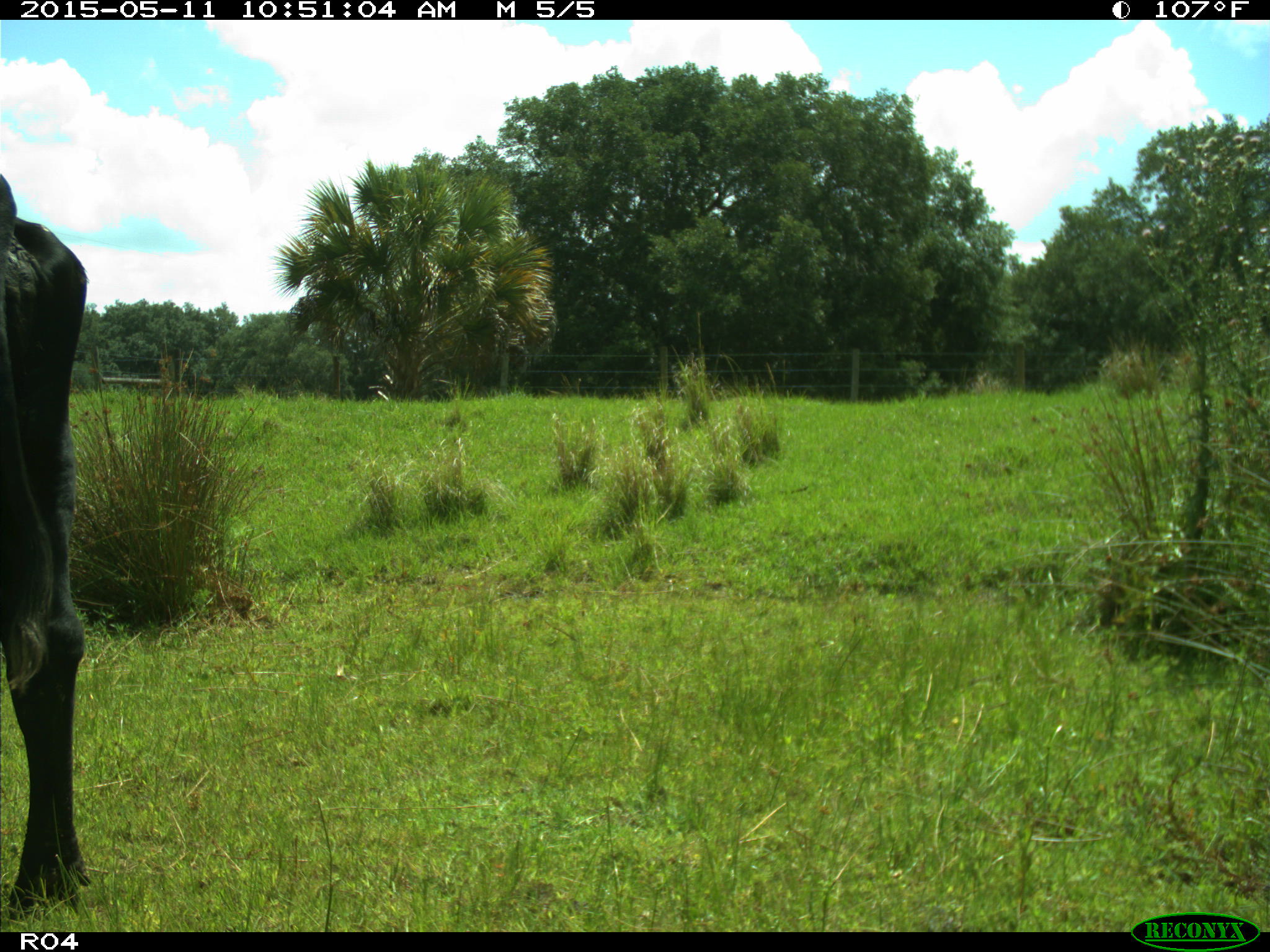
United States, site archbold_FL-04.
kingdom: Animalia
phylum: Chordata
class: Mammalia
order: Artiodactyla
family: Bovidae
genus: Bos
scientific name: Bos taurus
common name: domestic cow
Bos taurus (domestic cow).